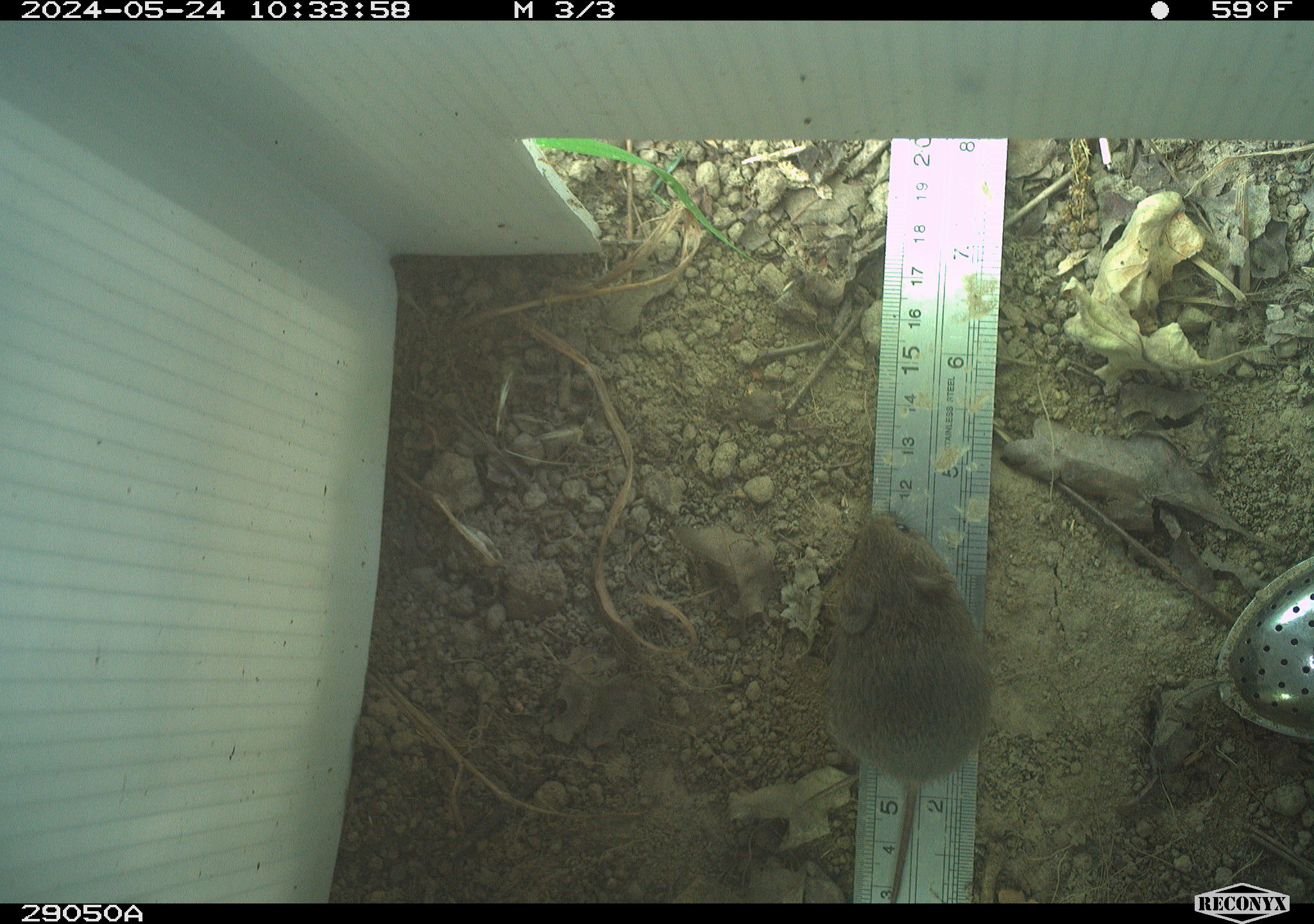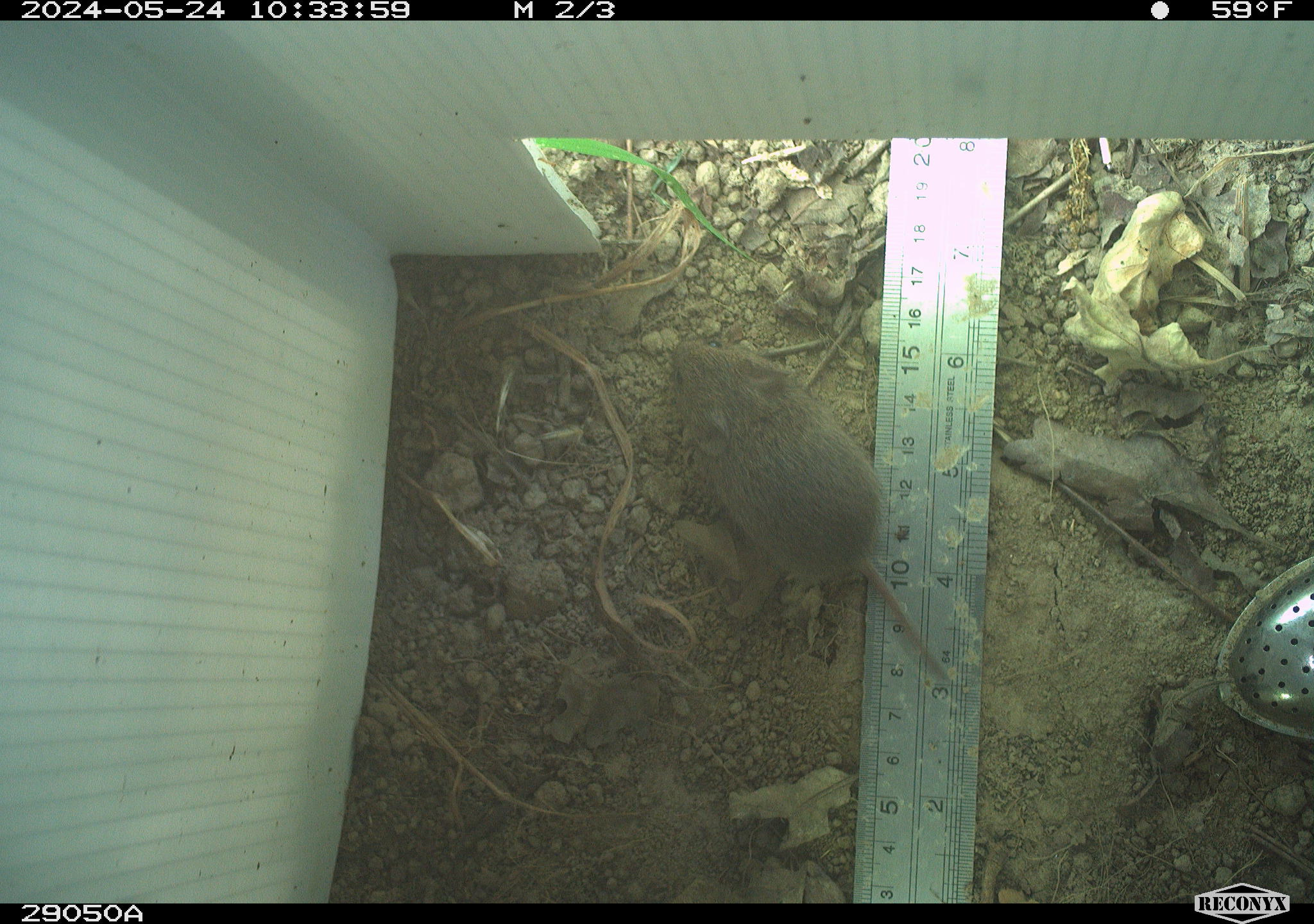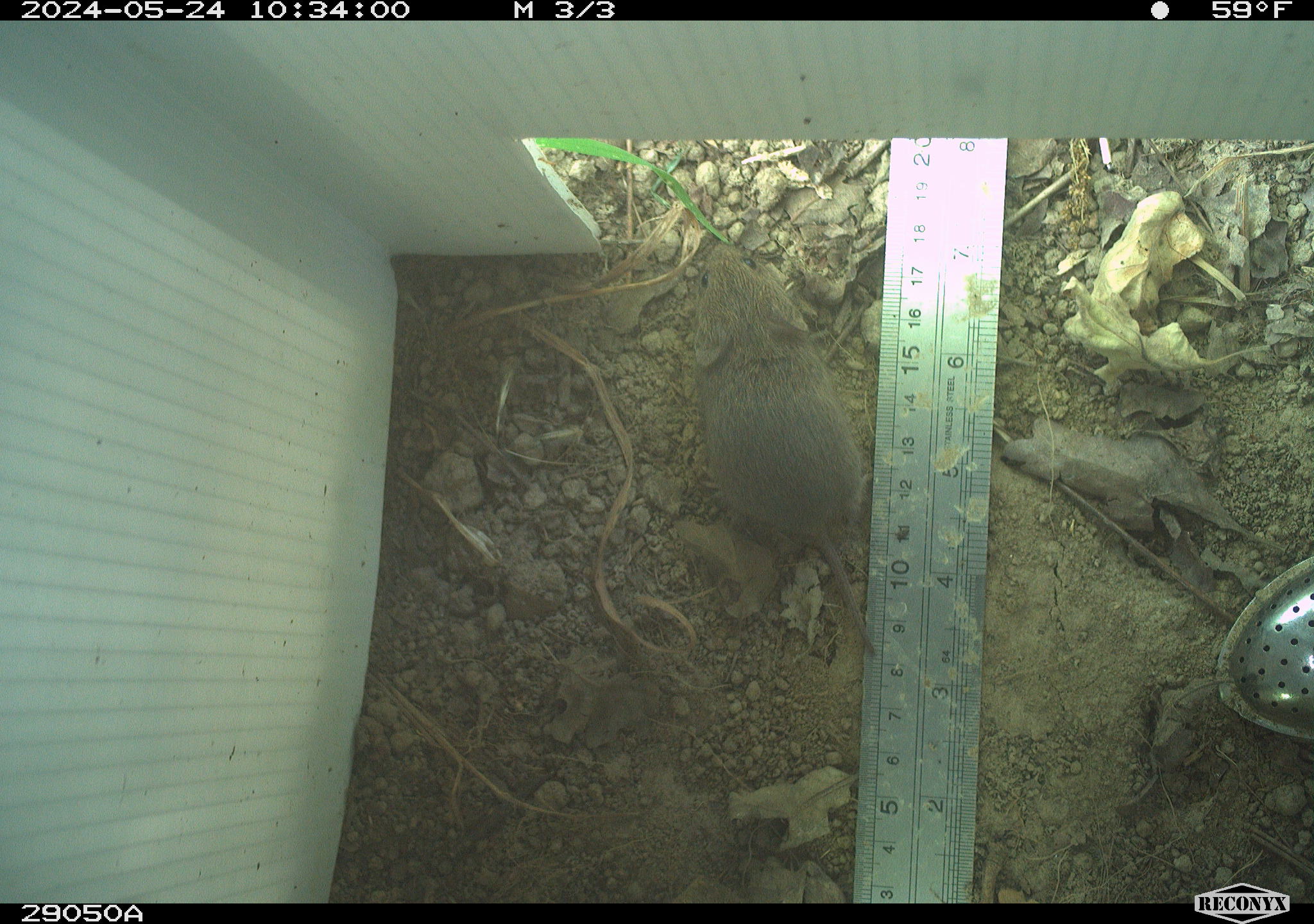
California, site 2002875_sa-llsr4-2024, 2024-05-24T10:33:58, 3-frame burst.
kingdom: Animalia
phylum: Chordata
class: Mammalia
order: Rodentia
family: Cricetidae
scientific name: Arvicolinae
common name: voles, lemmings, and muskrats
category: arvicolinae subfamily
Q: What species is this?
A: Arvicolinae subfamily (voles, lemmings, and muskrats) (Arvicolinae).